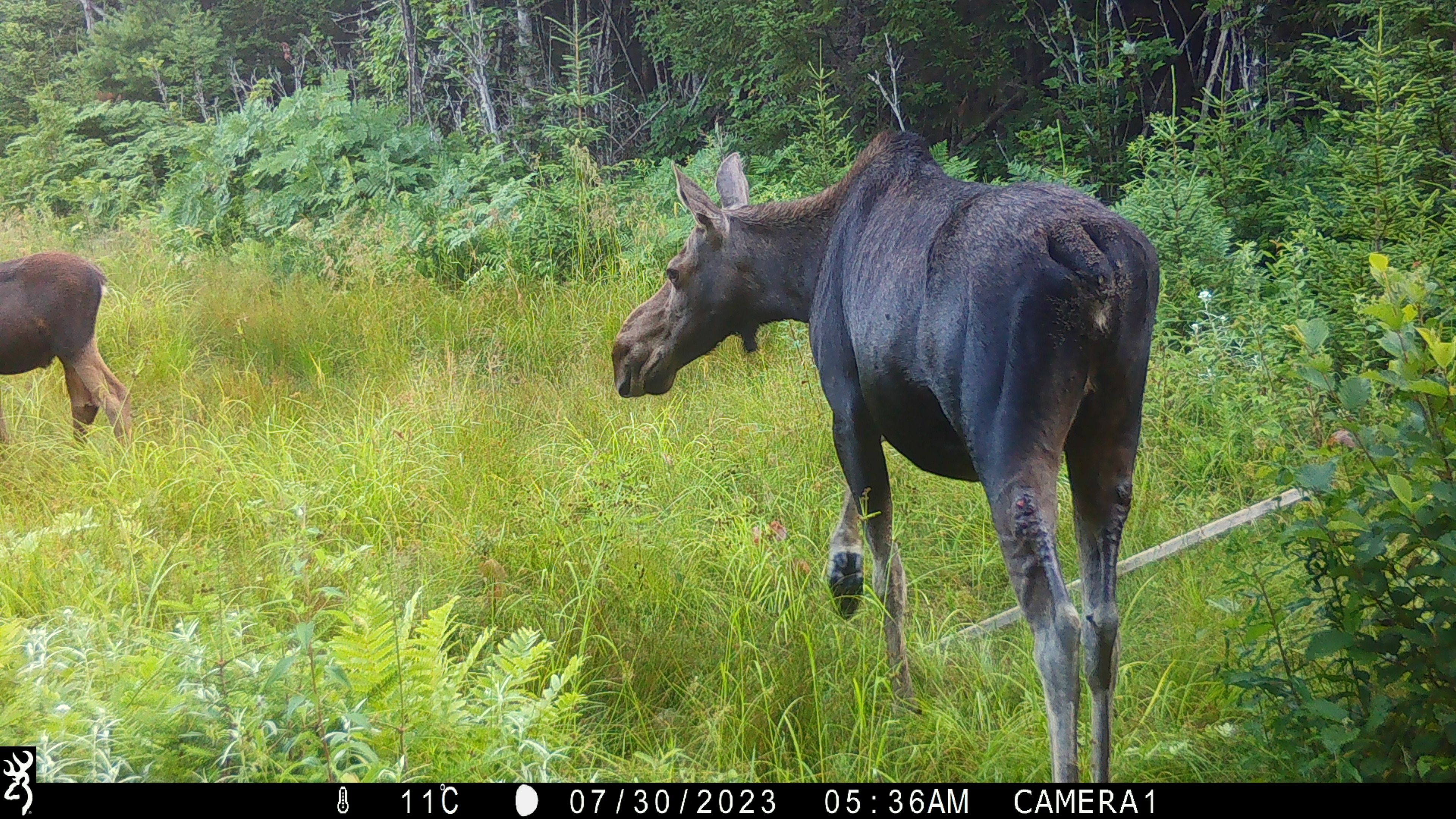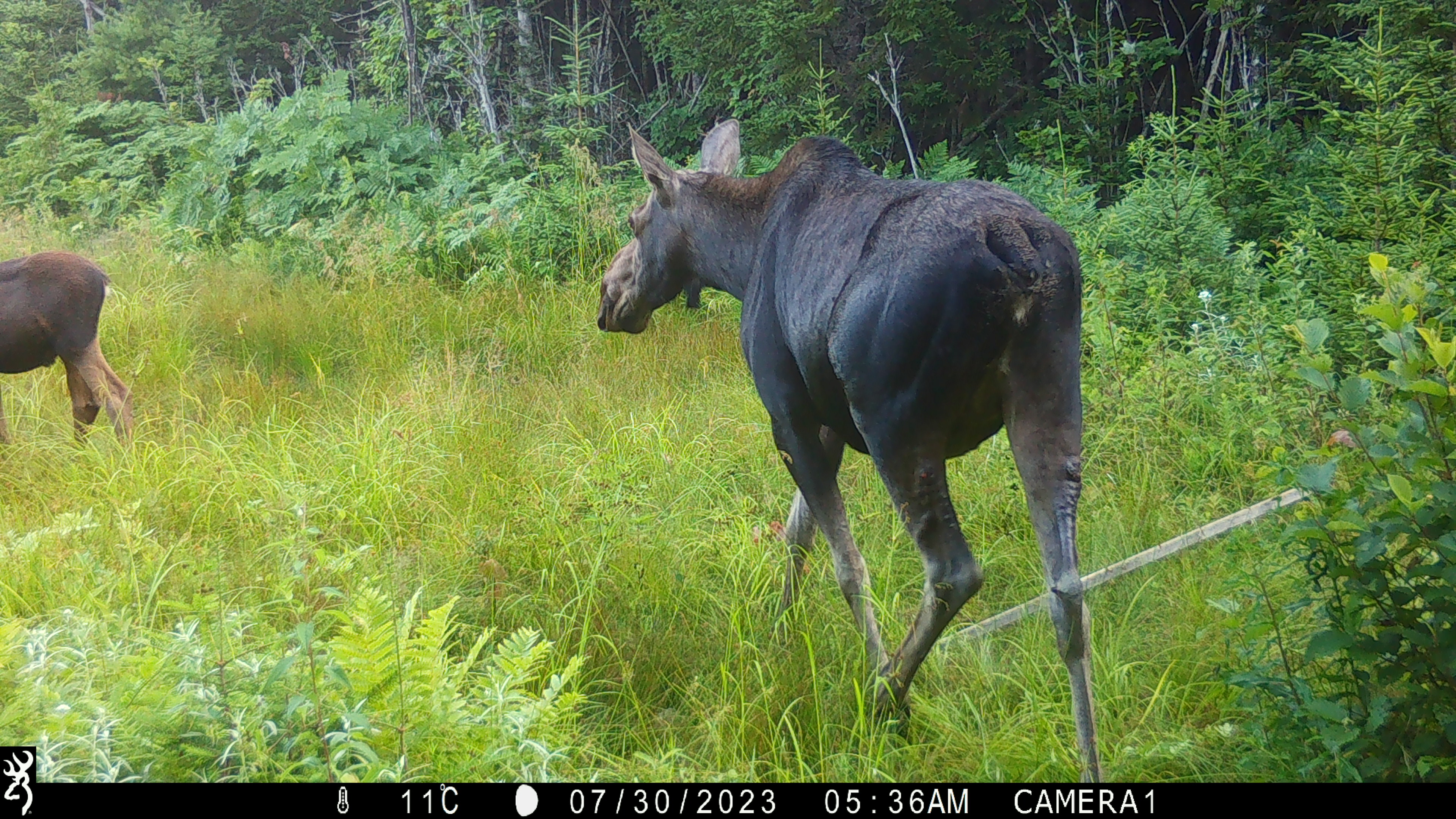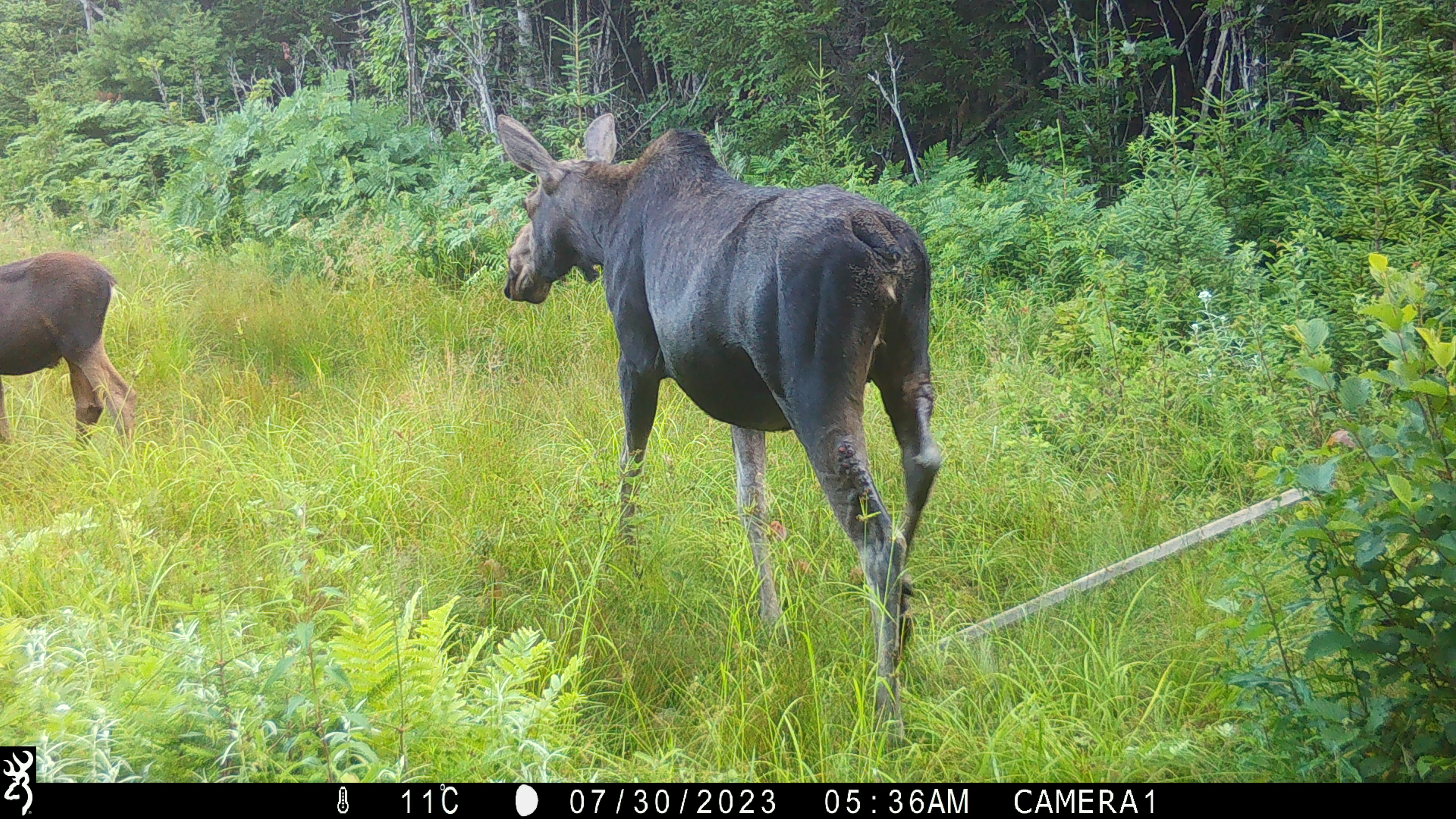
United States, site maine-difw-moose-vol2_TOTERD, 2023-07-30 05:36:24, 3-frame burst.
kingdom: Animalia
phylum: Chordata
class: Mammalia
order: Artiodactyla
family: Cervidae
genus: Alces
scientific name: Alces alces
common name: moose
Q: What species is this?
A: Moose (Alces alces).